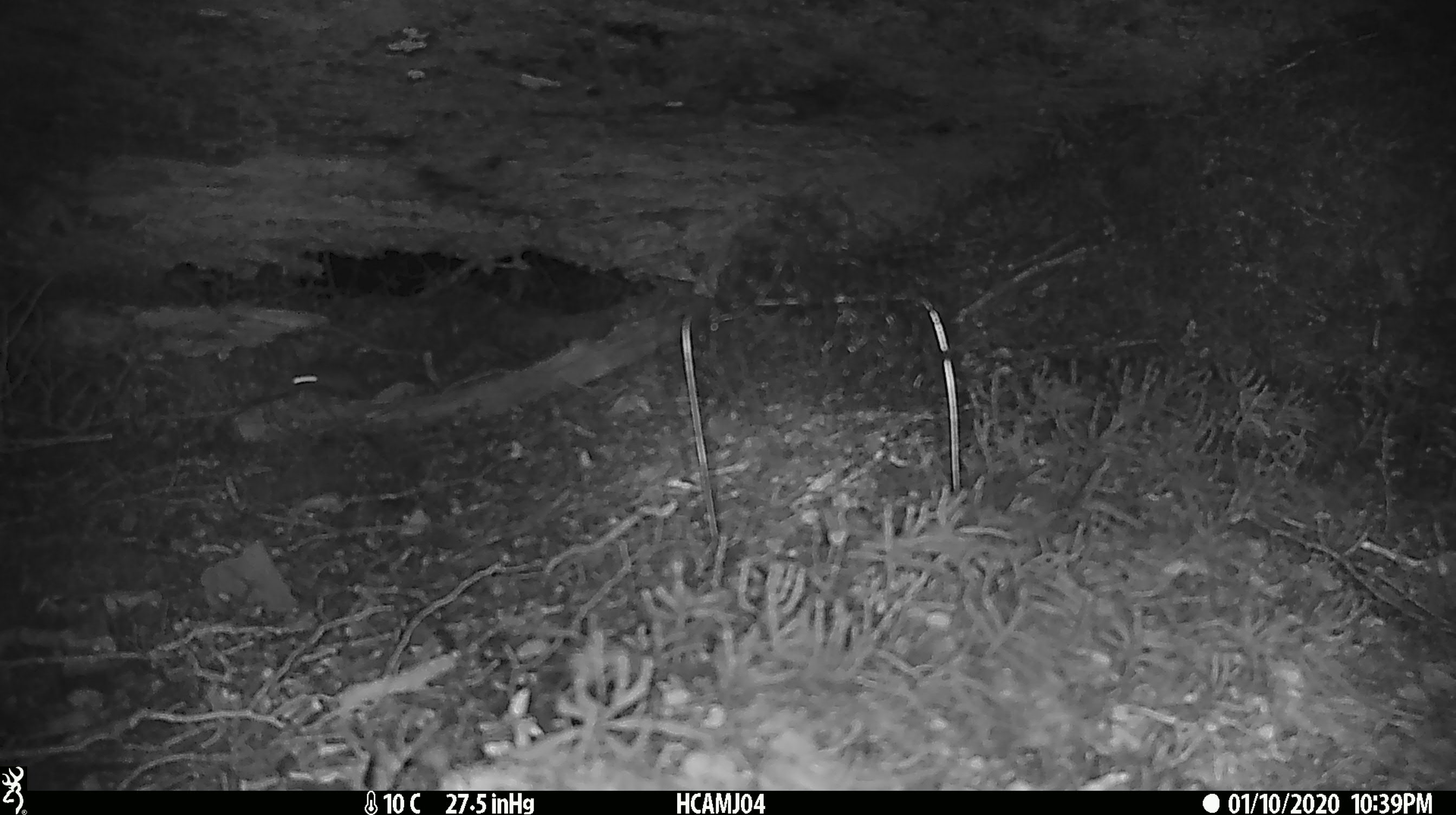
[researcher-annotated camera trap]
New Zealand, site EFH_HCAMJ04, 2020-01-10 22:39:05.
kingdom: Animalia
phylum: Chordata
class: Mammalia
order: Rodentia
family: Muridae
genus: Mus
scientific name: Mus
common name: mouse